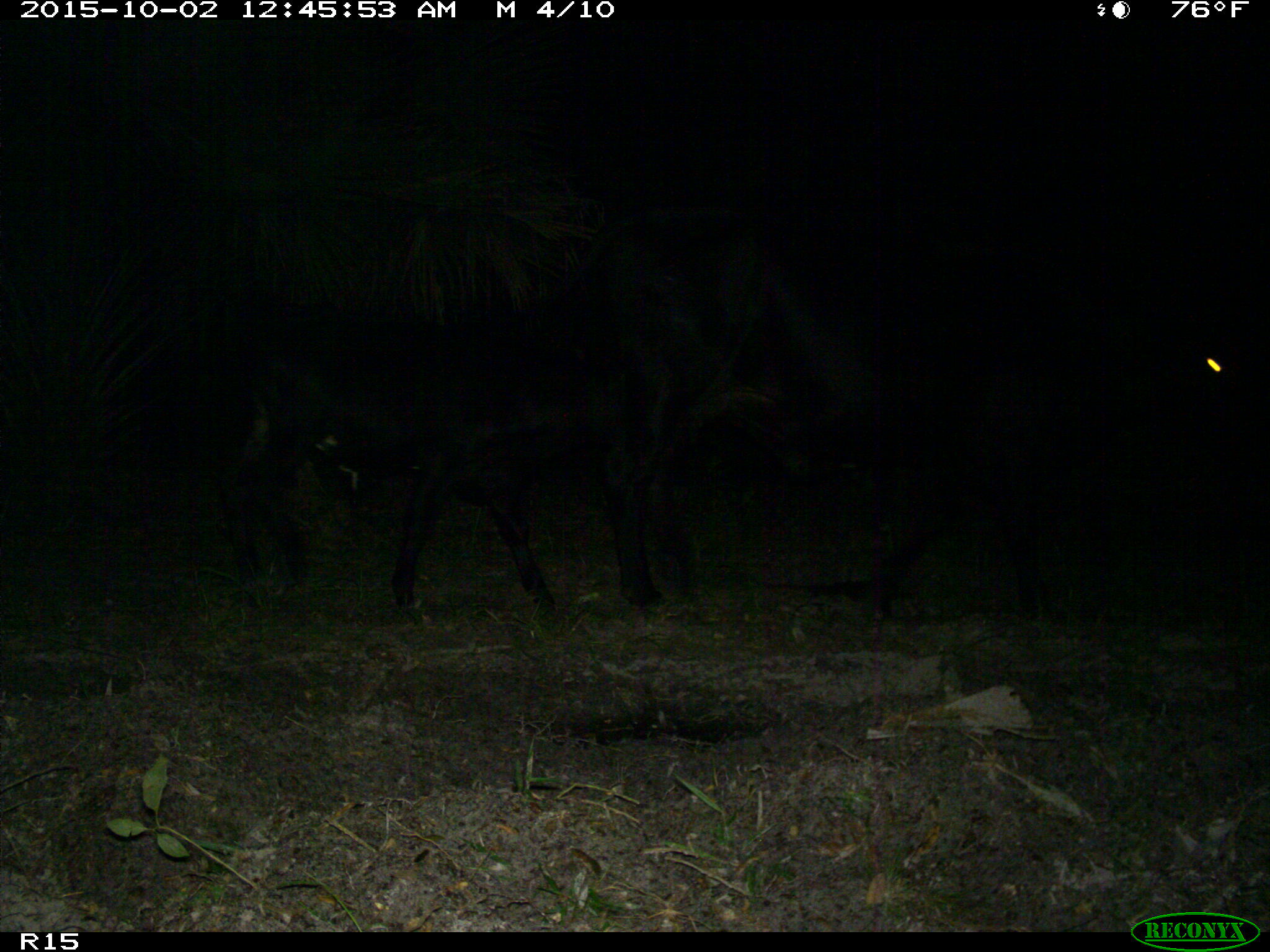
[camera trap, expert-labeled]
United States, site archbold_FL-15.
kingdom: Animalia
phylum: Chordata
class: Mammalia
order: Artiodactyla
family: Bovidae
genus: Bos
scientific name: Bos taurus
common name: domestic cow